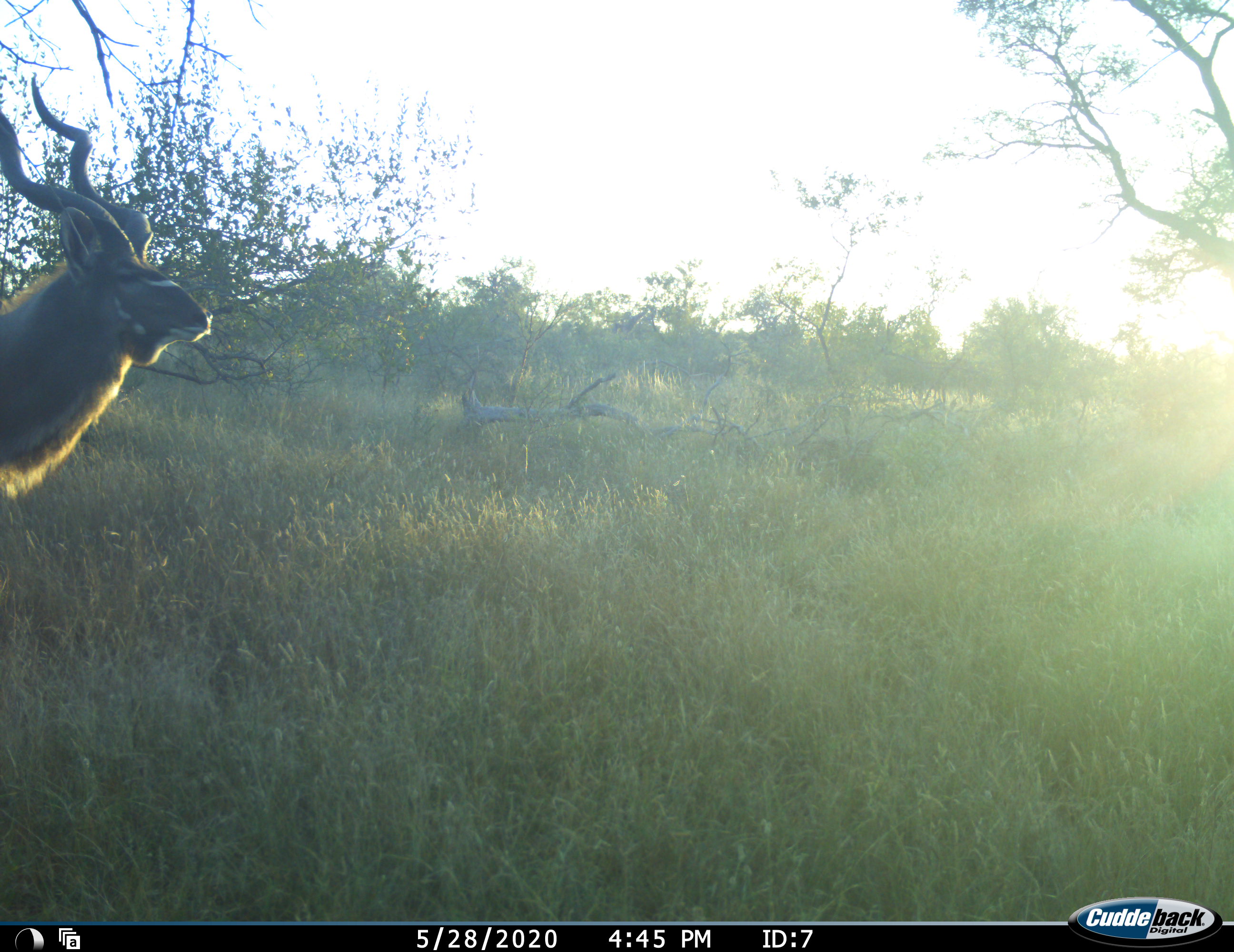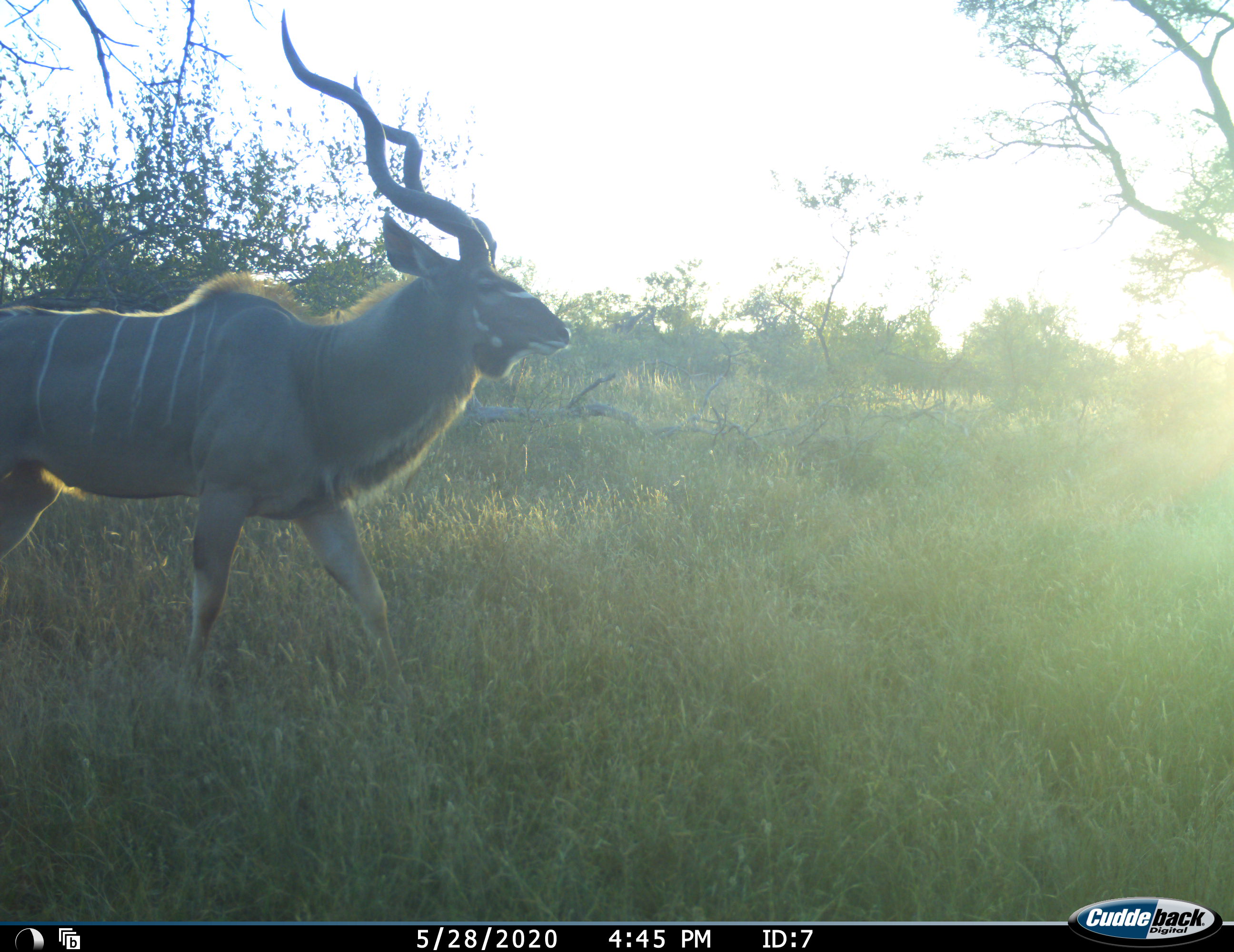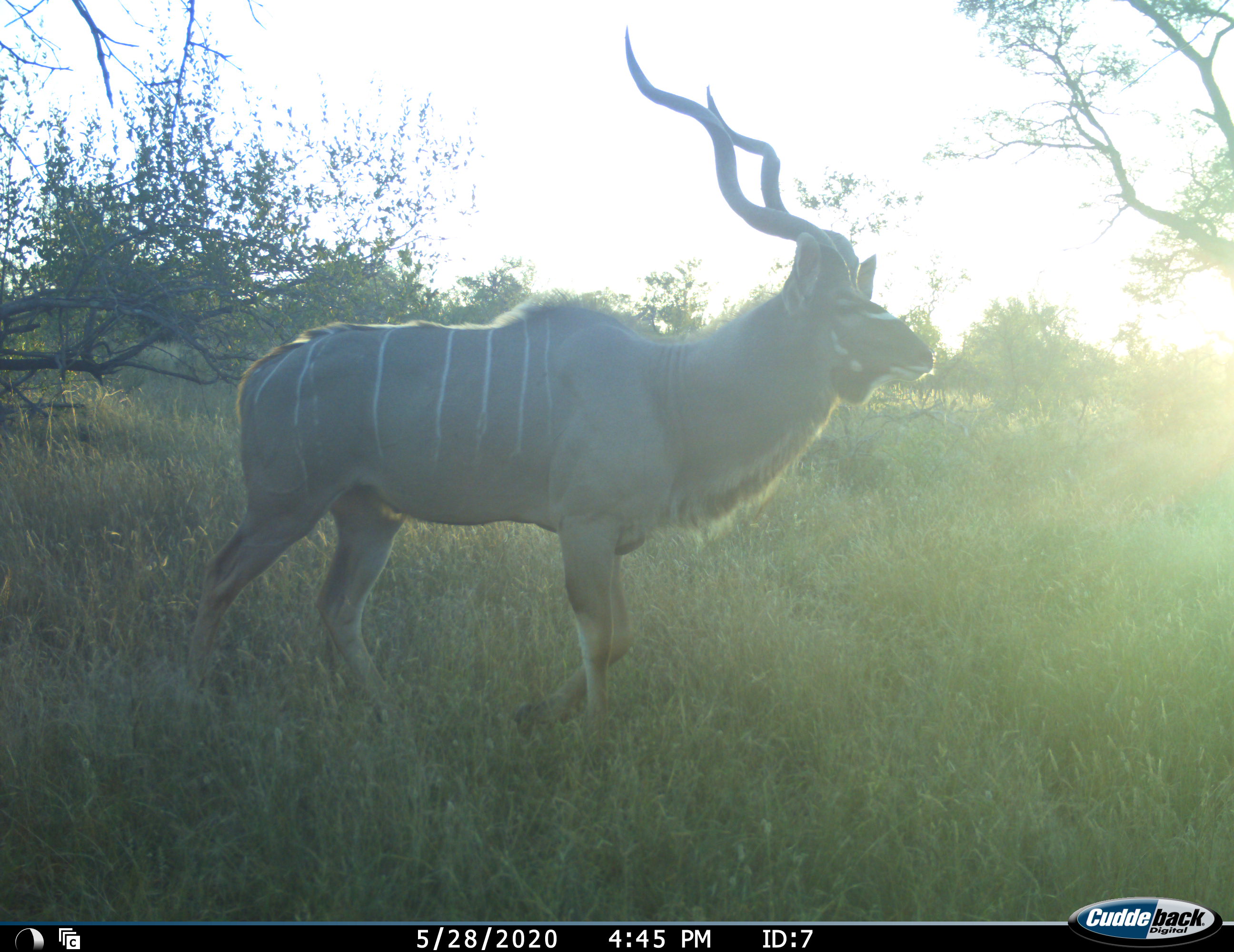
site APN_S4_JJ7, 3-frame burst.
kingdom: Animalia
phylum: Chordata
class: Mammalia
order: Artiodactyla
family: Bovidae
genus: Tragelaphus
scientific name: Tragelaphus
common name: kudu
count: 1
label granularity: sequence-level